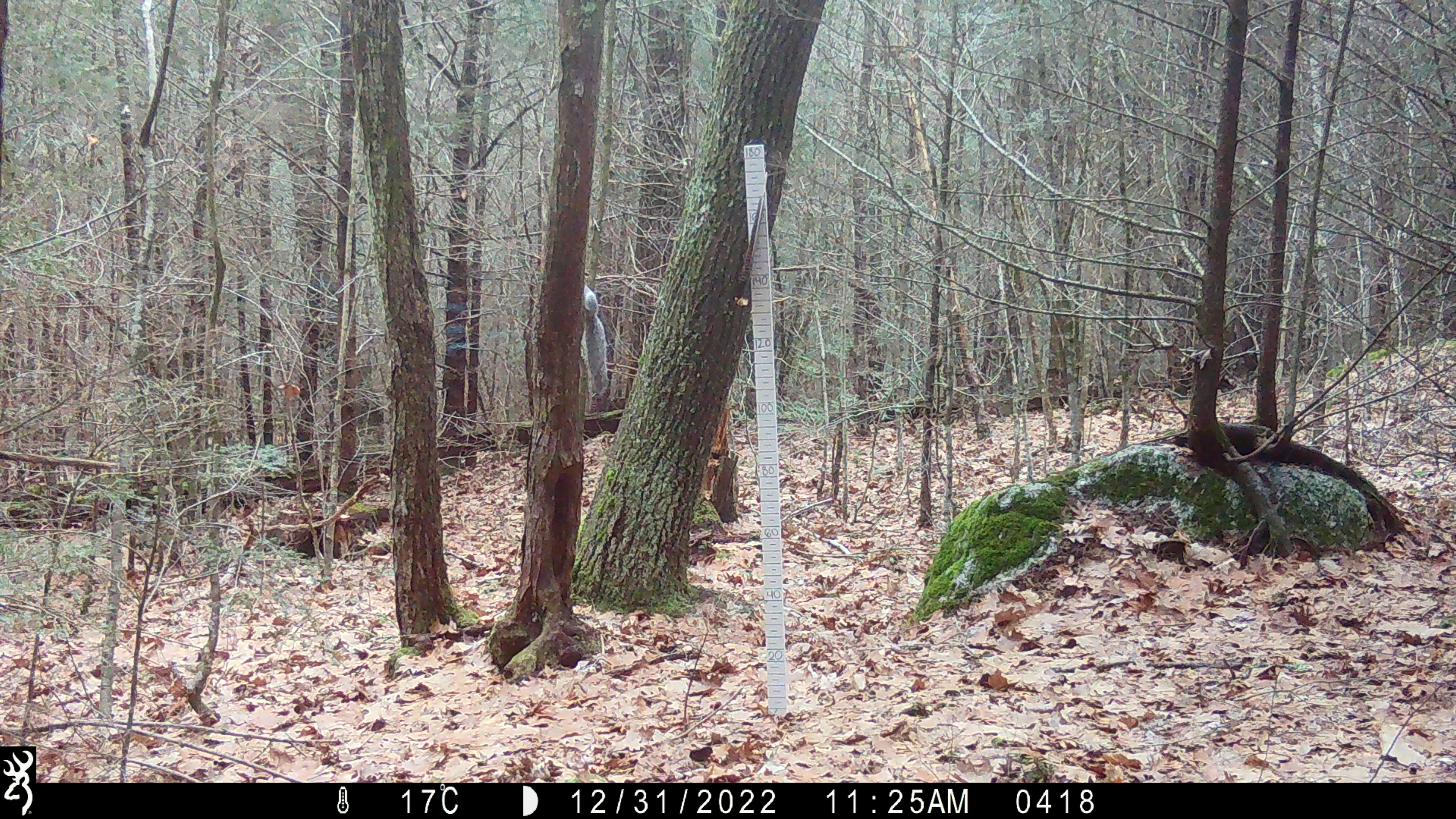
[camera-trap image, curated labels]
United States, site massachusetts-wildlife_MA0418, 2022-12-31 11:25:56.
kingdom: Animalia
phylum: Chordata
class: Mammalia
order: Rodentia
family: Sciuridae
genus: Sciurus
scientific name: Sciurus carolinensis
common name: gray squirrel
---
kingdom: Animalia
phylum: Chordata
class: Mammalia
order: Rodentia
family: Sciuridae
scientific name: Sciuridae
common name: squirrel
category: squirrel sp.